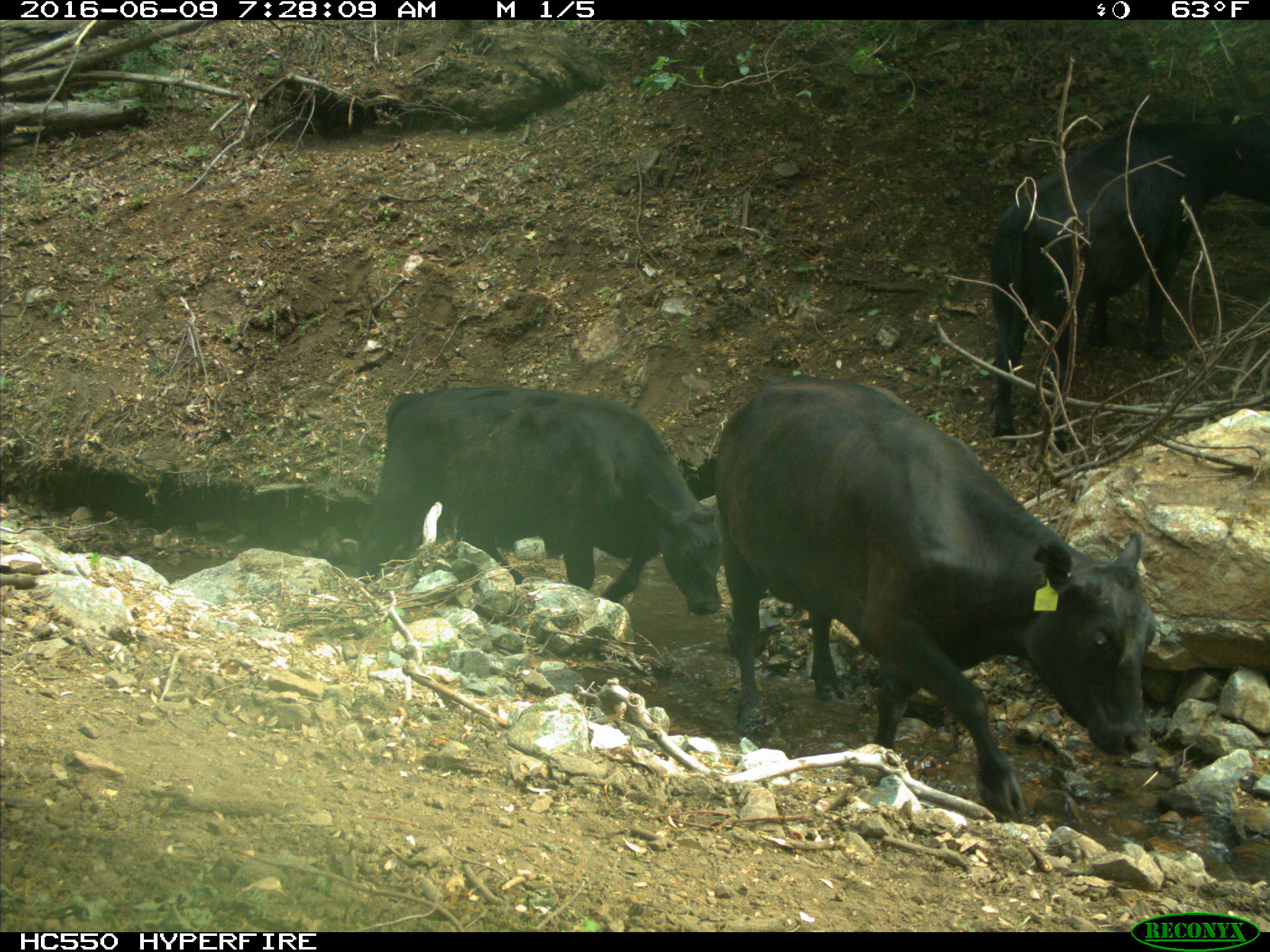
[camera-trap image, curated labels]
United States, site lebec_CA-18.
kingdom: Animalia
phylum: Chordata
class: Mammalia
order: Artiodactyla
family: Bovidae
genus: Bos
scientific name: Bos taurus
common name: domestic cow